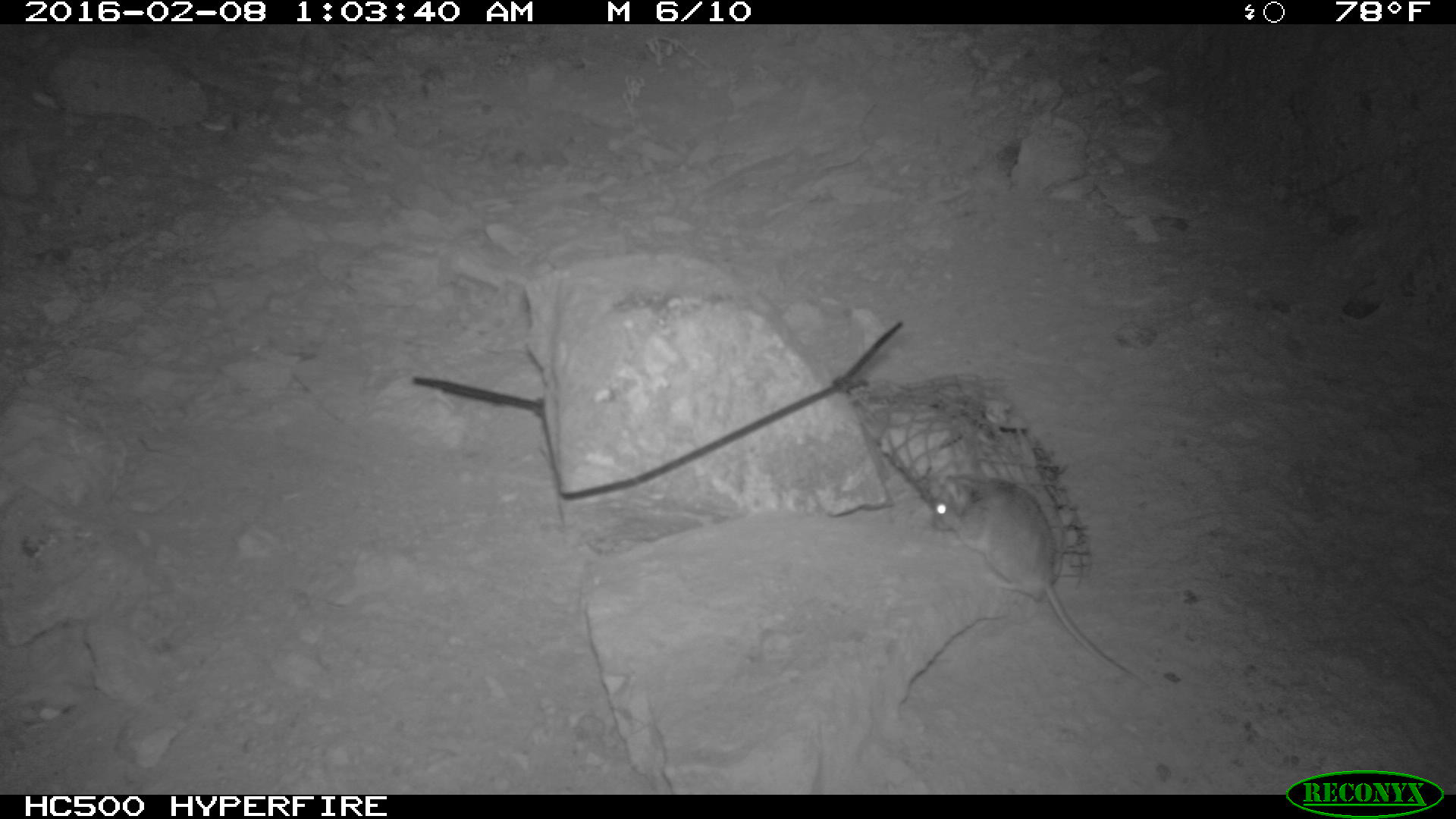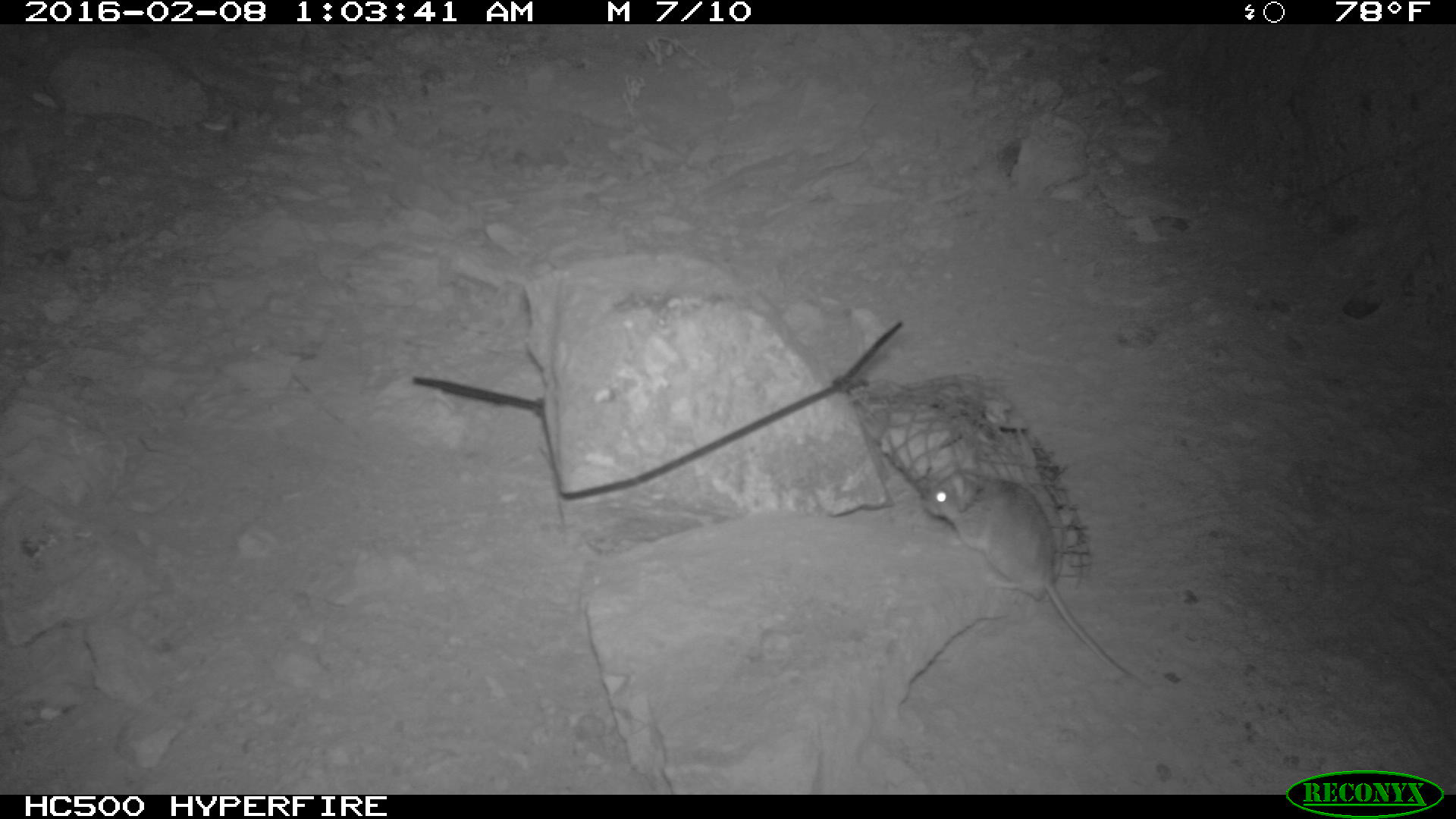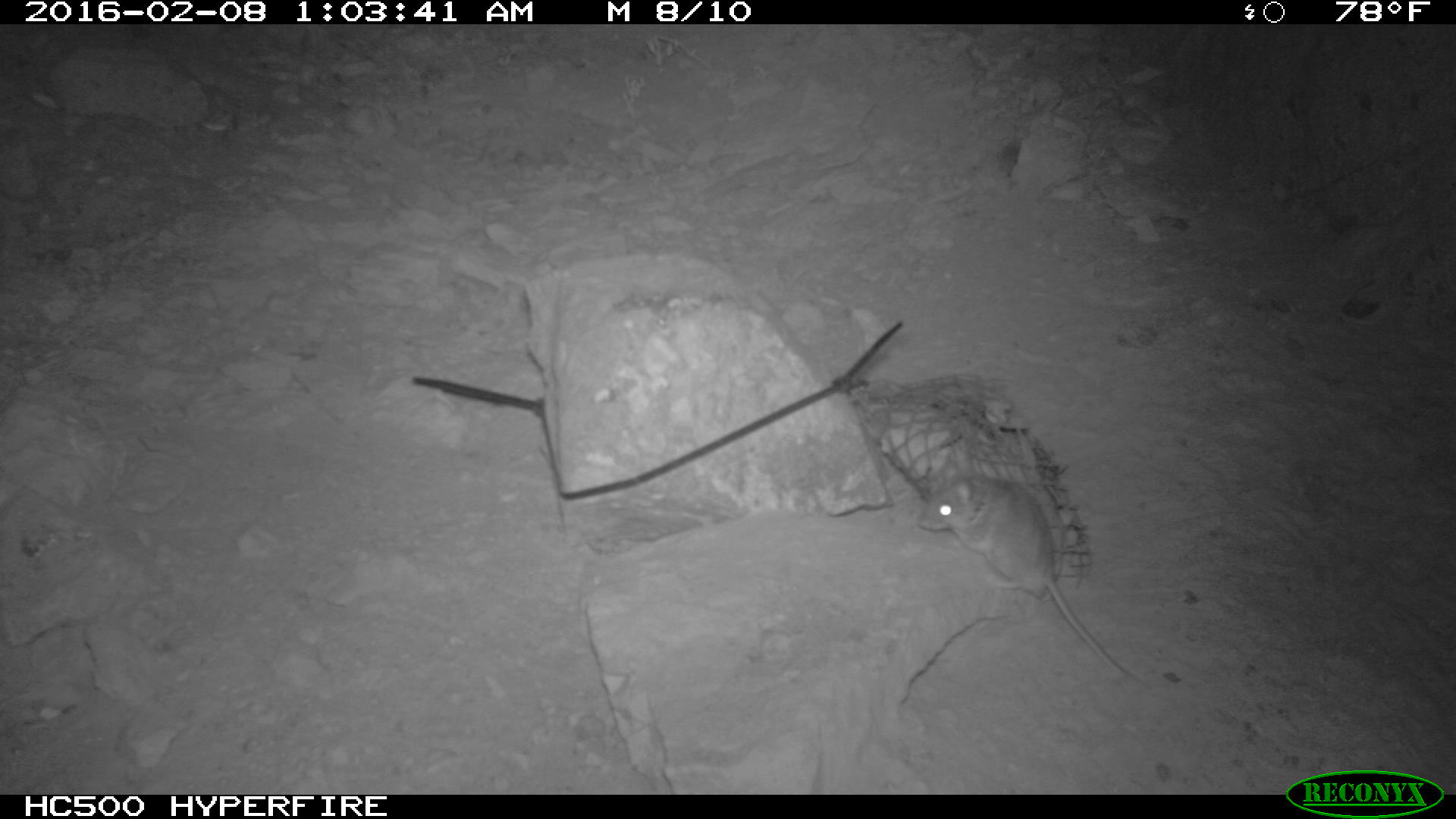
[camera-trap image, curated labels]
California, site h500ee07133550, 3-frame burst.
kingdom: Animalia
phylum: Chordata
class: Mammalia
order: Rodentia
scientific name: Rodentia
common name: rodent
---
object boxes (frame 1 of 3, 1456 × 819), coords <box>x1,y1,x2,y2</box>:
rodent: <box>930,470,1148,686</box>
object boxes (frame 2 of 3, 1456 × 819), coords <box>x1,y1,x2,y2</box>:
rodent: <box>923,461,1153,692</box>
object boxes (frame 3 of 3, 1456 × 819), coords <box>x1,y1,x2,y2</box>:
rodent: <box>915,455,1142,685</box>